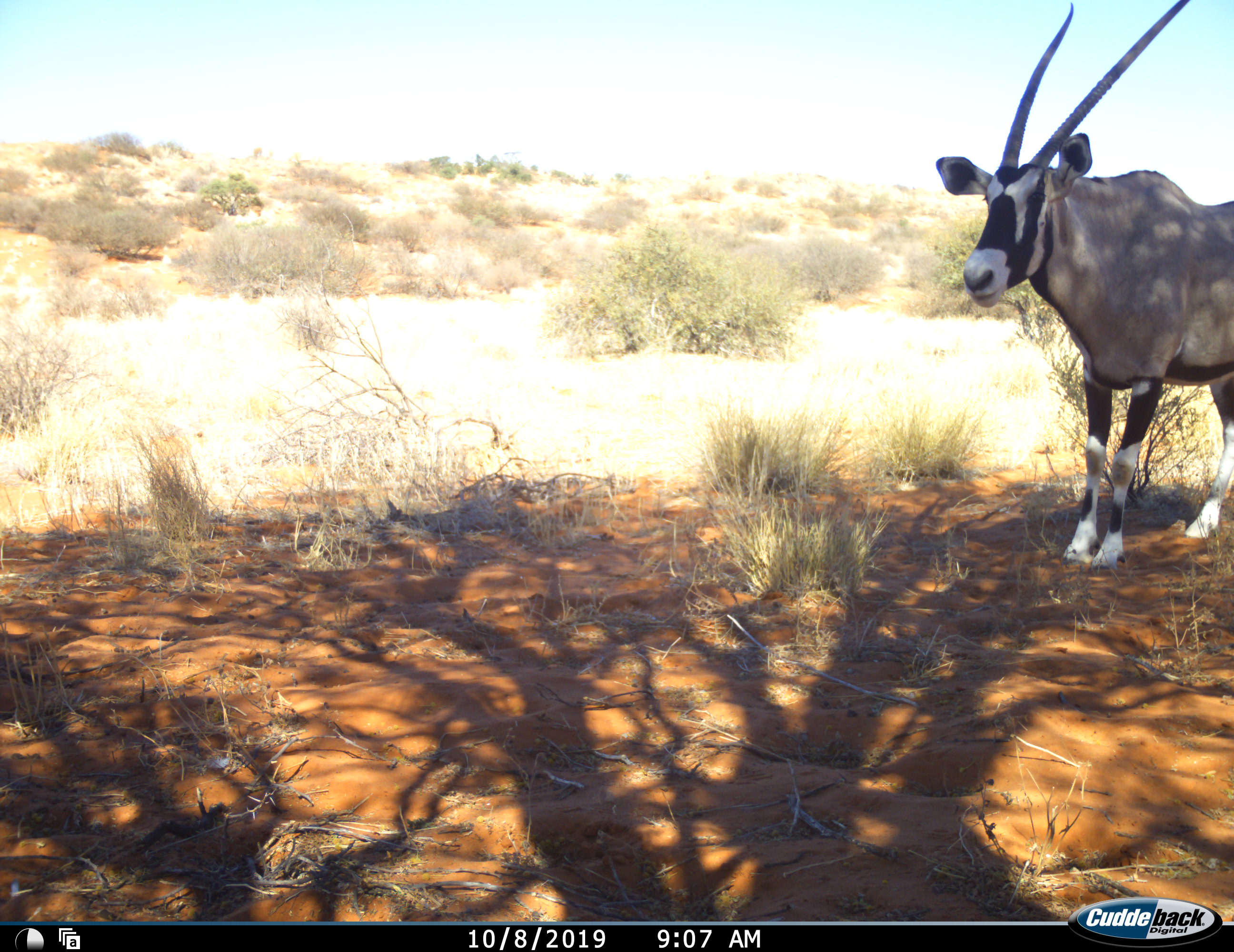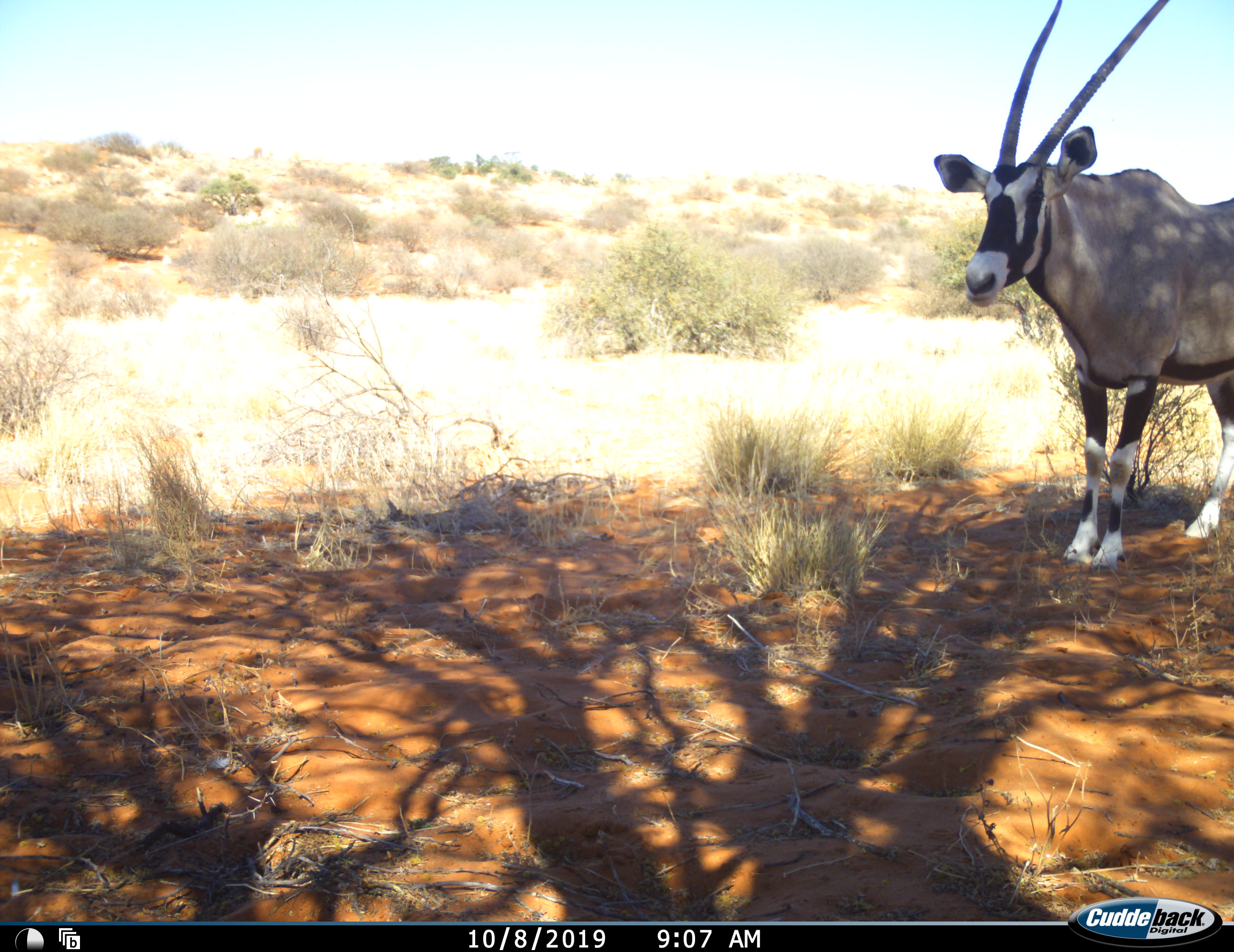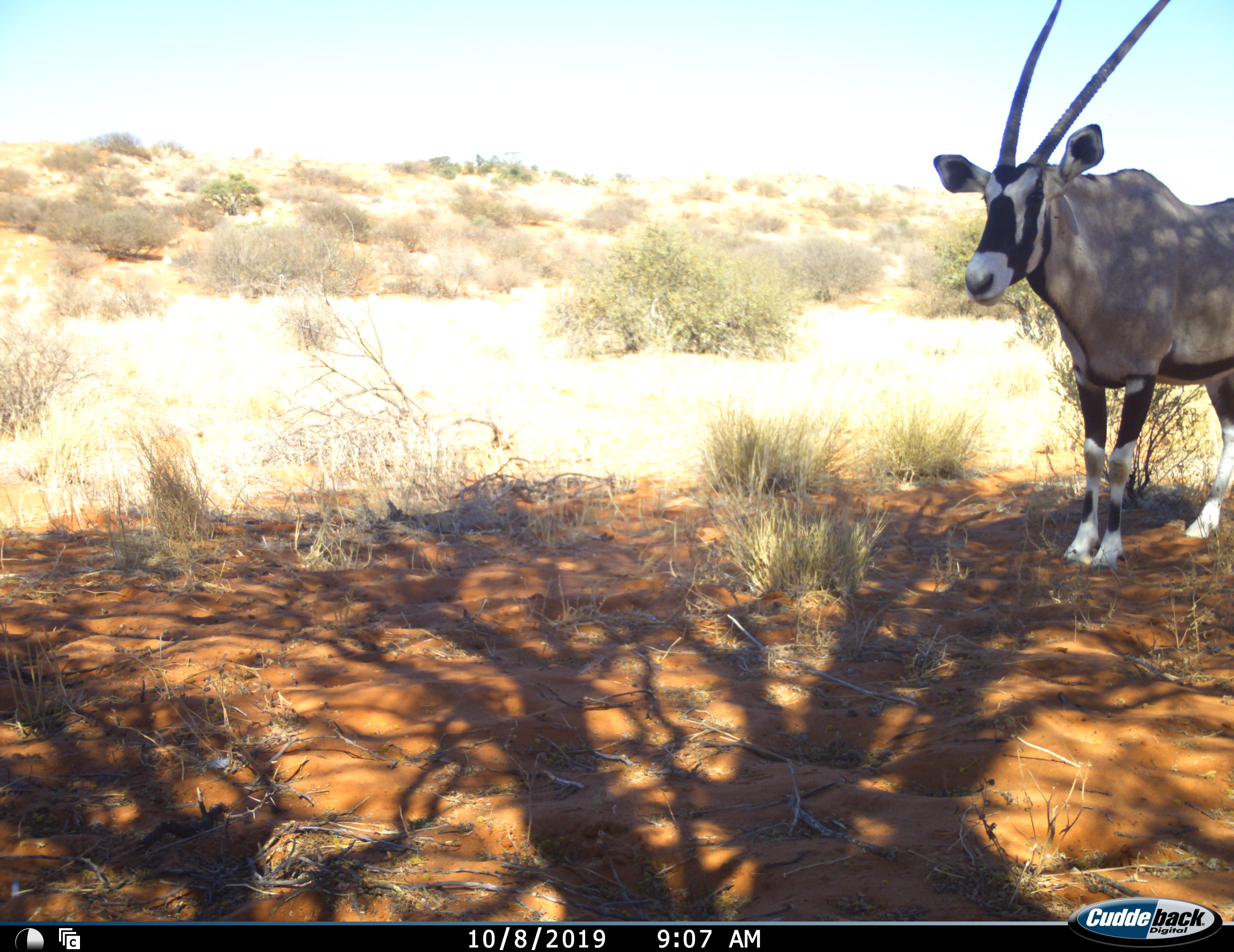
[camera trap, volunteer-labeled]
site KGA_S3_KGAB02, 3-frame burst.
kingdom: Animalia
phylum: Chordata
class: Mammalia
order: Artiodactyla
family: Bovidae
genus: Oryx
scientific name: Oryx gazella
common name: gemsbok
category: oryx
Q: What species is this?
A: Oryx (gemsbok) (Oryx gazella).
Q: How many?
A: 1.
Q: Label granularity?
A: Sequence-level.